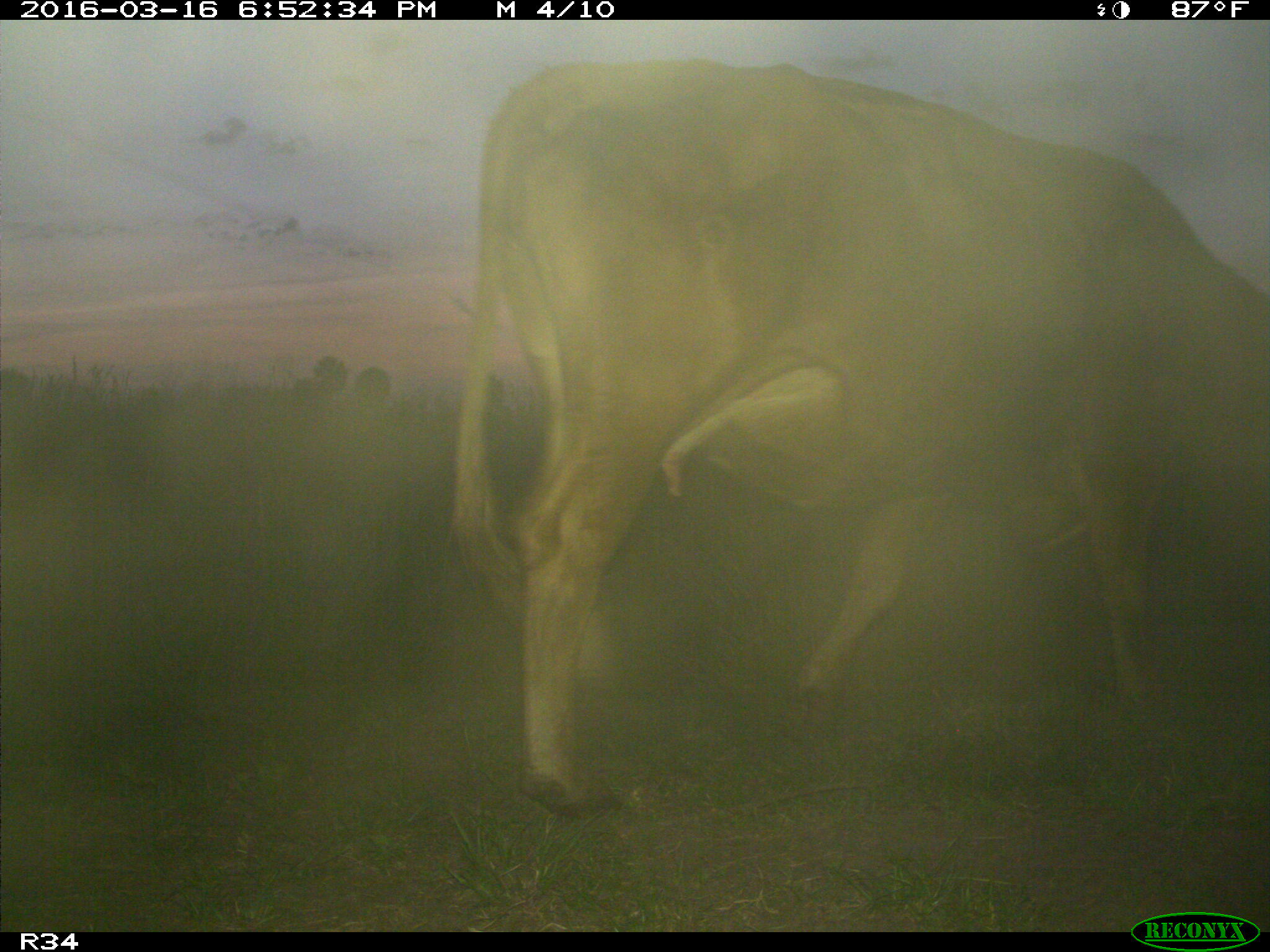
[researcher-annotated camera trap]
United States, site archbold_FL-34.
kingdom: Animalia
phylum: Chordata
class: Mammalia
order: Artiodactyla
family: Bovidae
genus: Bos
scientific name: Bos taurus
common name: domestic cow